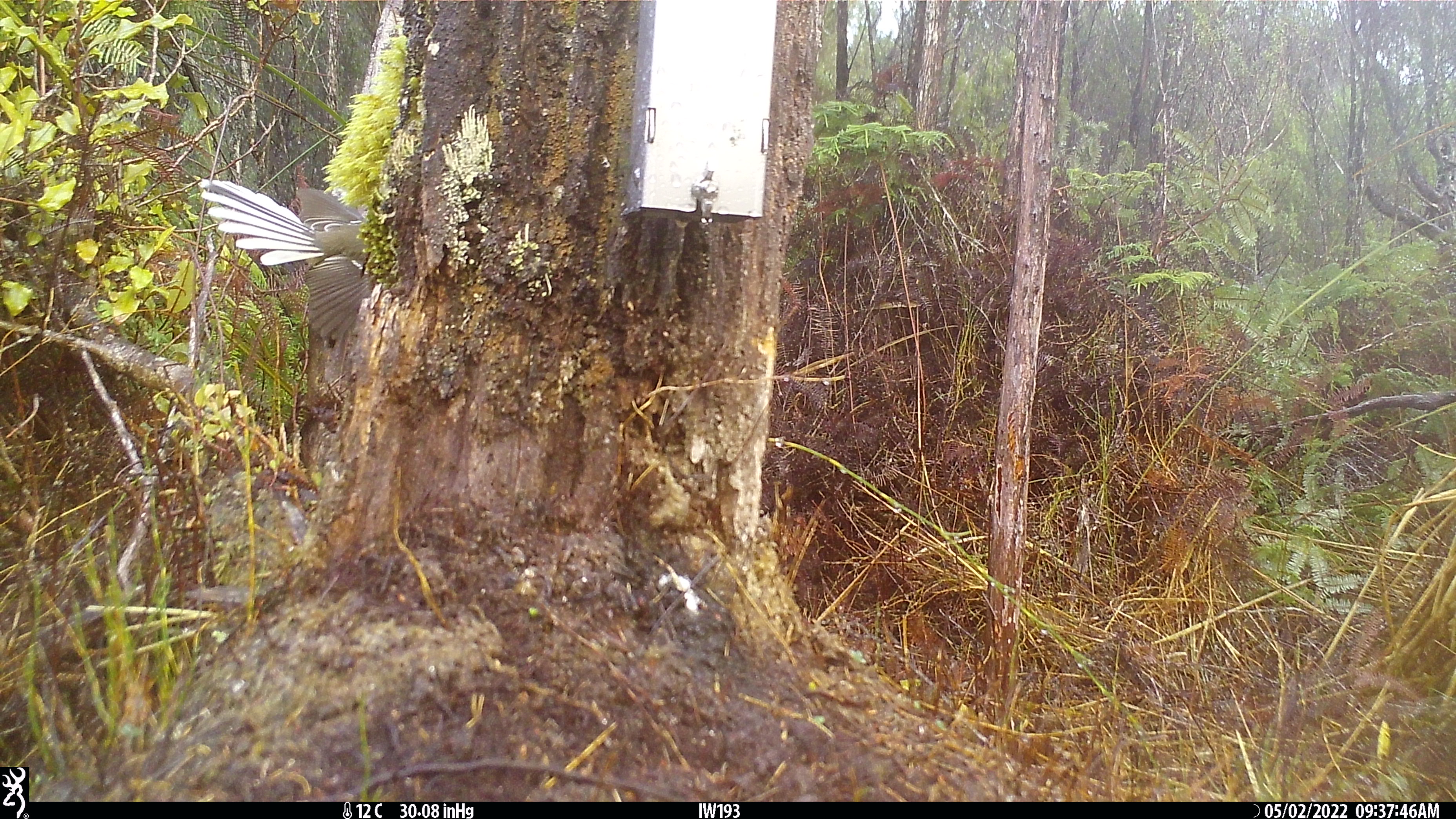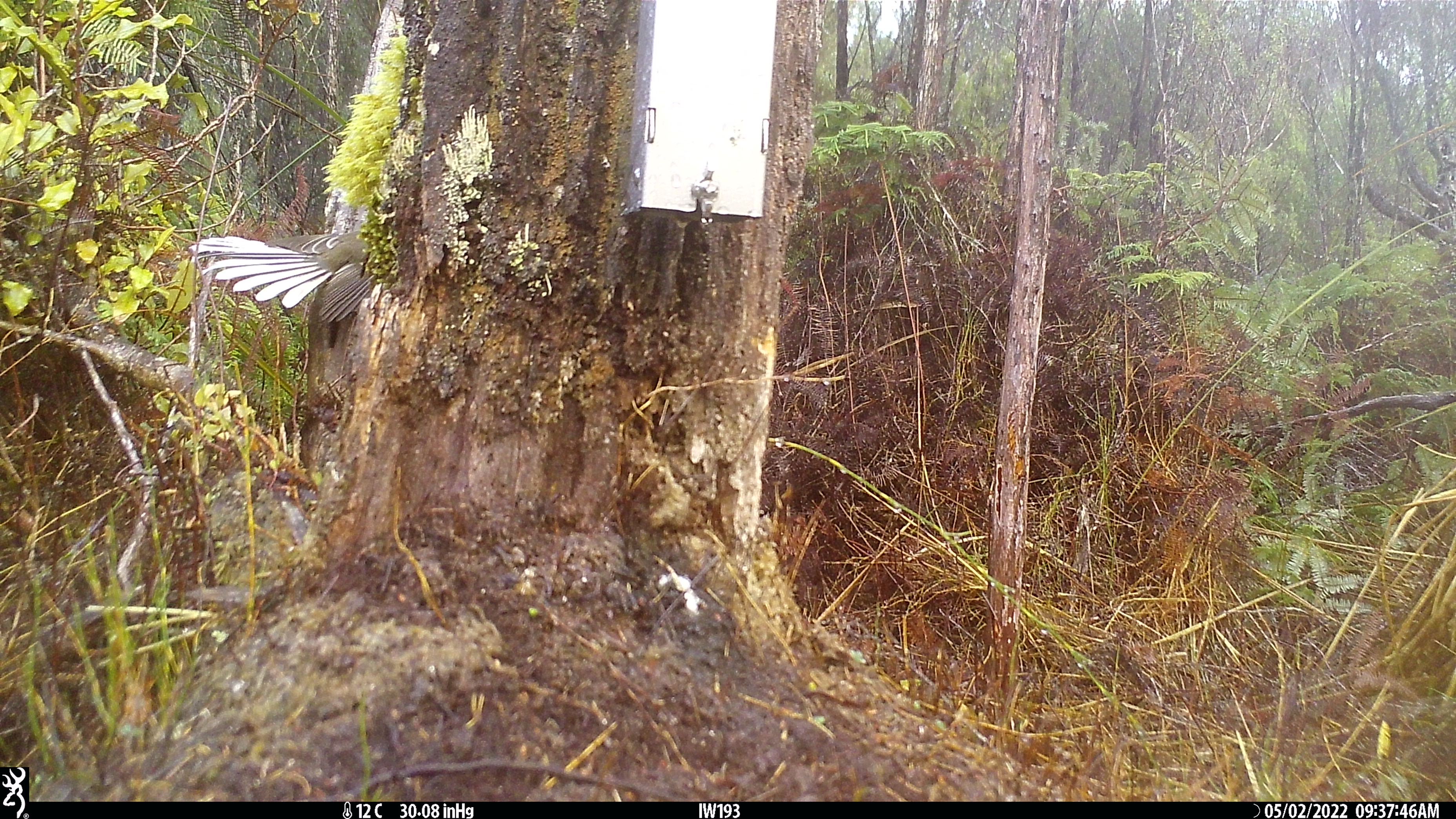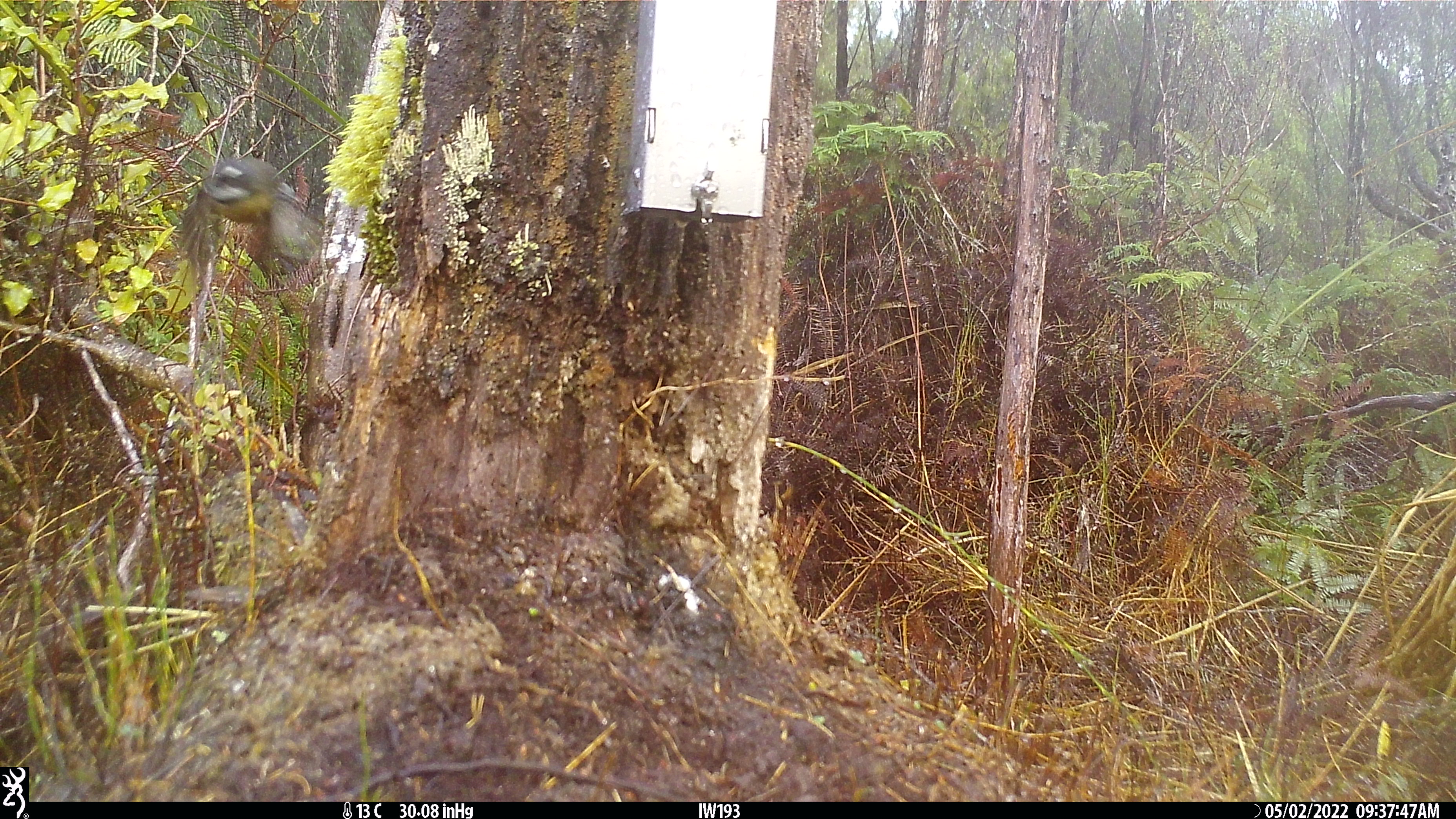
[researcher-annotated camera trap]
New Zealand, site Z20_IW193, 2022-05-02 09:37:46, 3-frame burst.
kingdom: Animalia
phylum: Chordata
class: Aves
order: Passeriformes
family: Rhipiduridae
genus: Rhipidura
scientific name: Rhipidura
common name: fantails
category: fantail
Fantail (fantails) (Rhipidura).